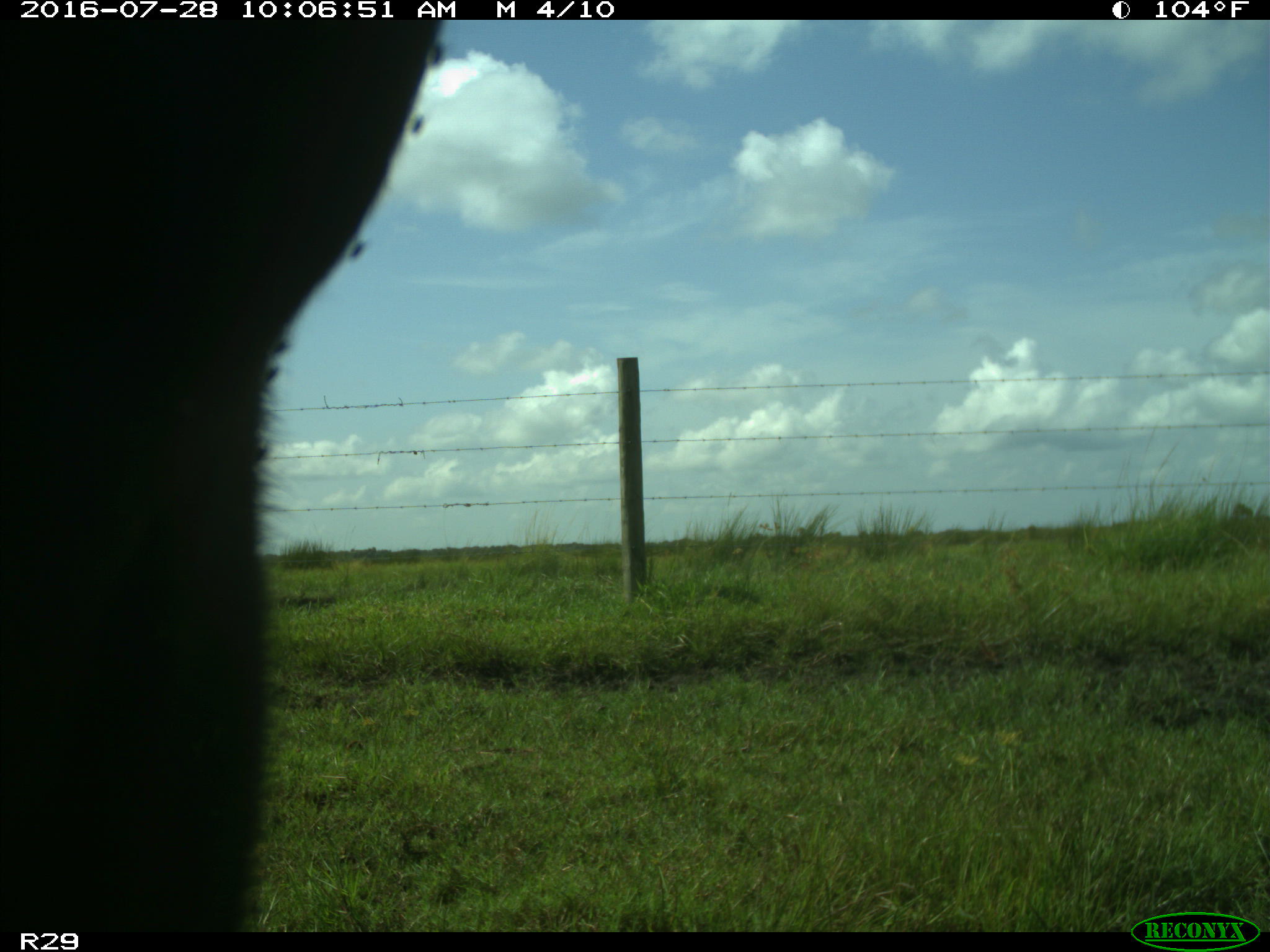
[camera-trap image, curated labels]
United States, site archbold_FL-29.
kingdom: Animalia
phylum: Chordata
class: Mammalia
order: Artiodactyla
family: Bovidae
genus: Bos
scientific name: Bos taurus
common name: domestic cow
Bos taurus (domestic cow).